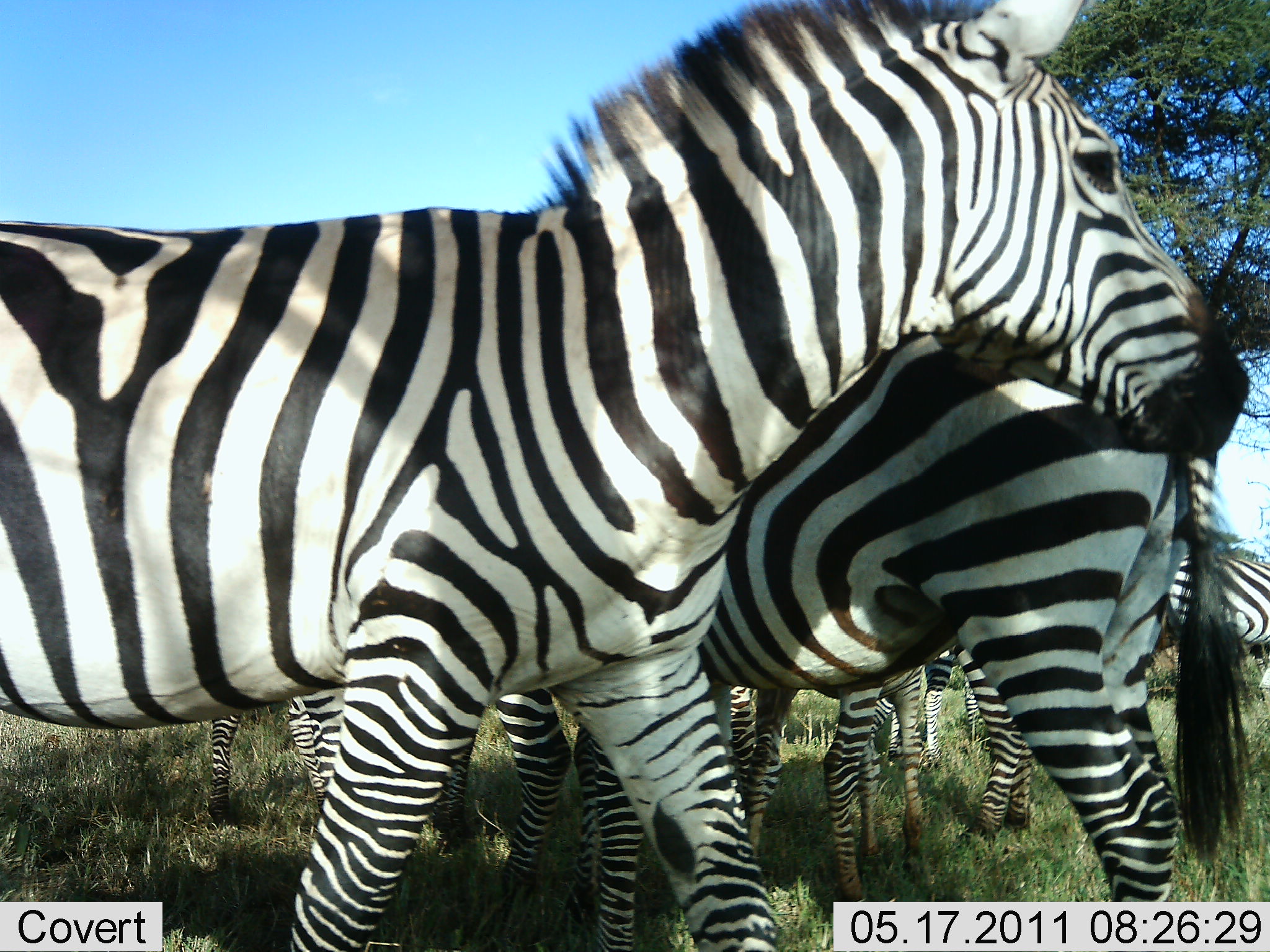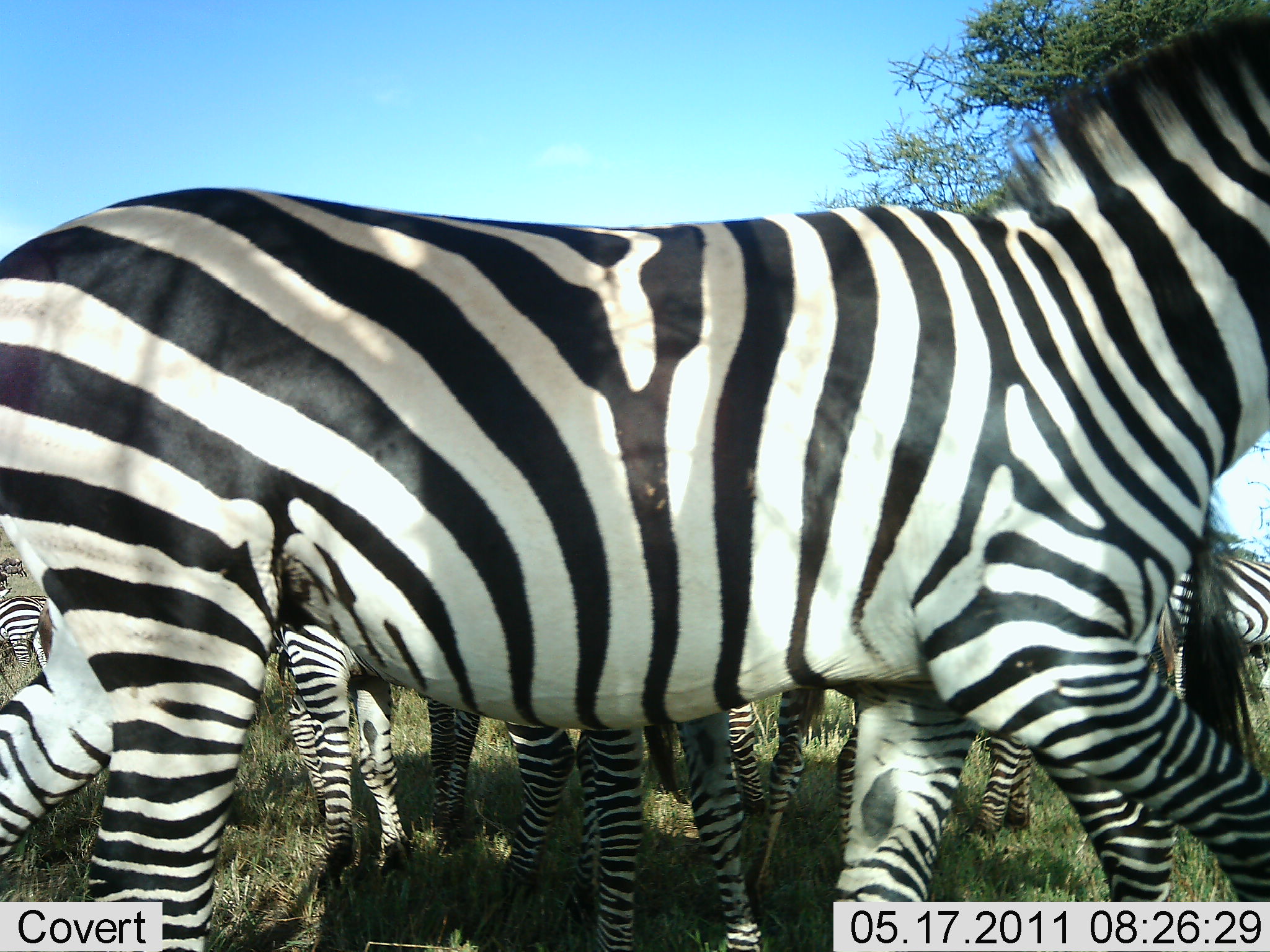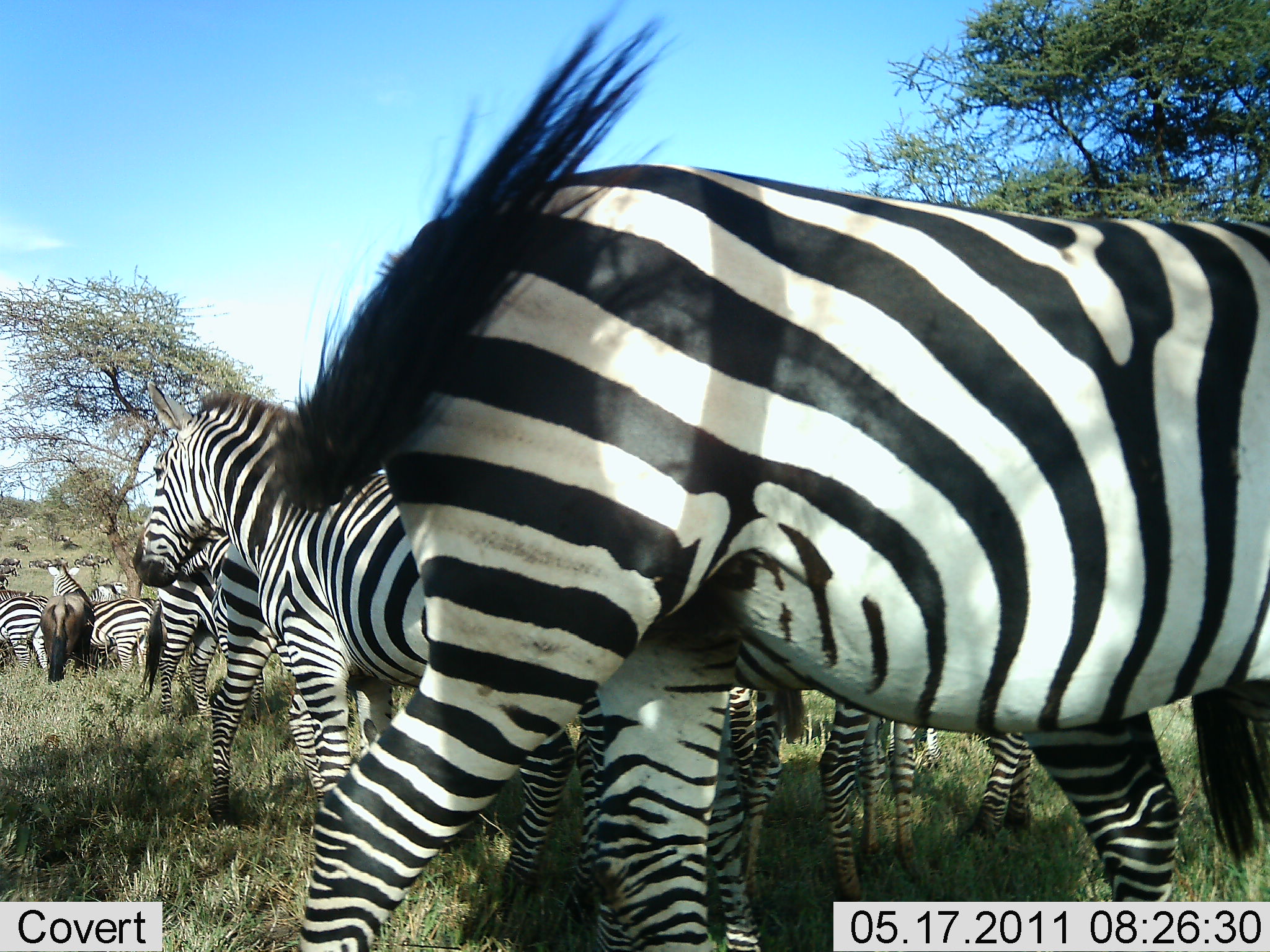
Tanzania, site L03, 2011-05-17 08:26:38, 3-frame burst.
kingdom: Animalia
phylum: Chordata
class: Mammalia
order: Perissodactyla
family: Equidae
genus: Equus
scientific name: Equus quagga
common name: plains zebra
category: zebra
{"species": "zebra (plains zebra) (Equus quagga)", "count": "11-50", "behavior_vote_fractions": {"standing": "67%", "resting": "0%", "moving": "50%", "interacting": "17%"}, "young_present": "0%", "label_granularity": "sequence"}